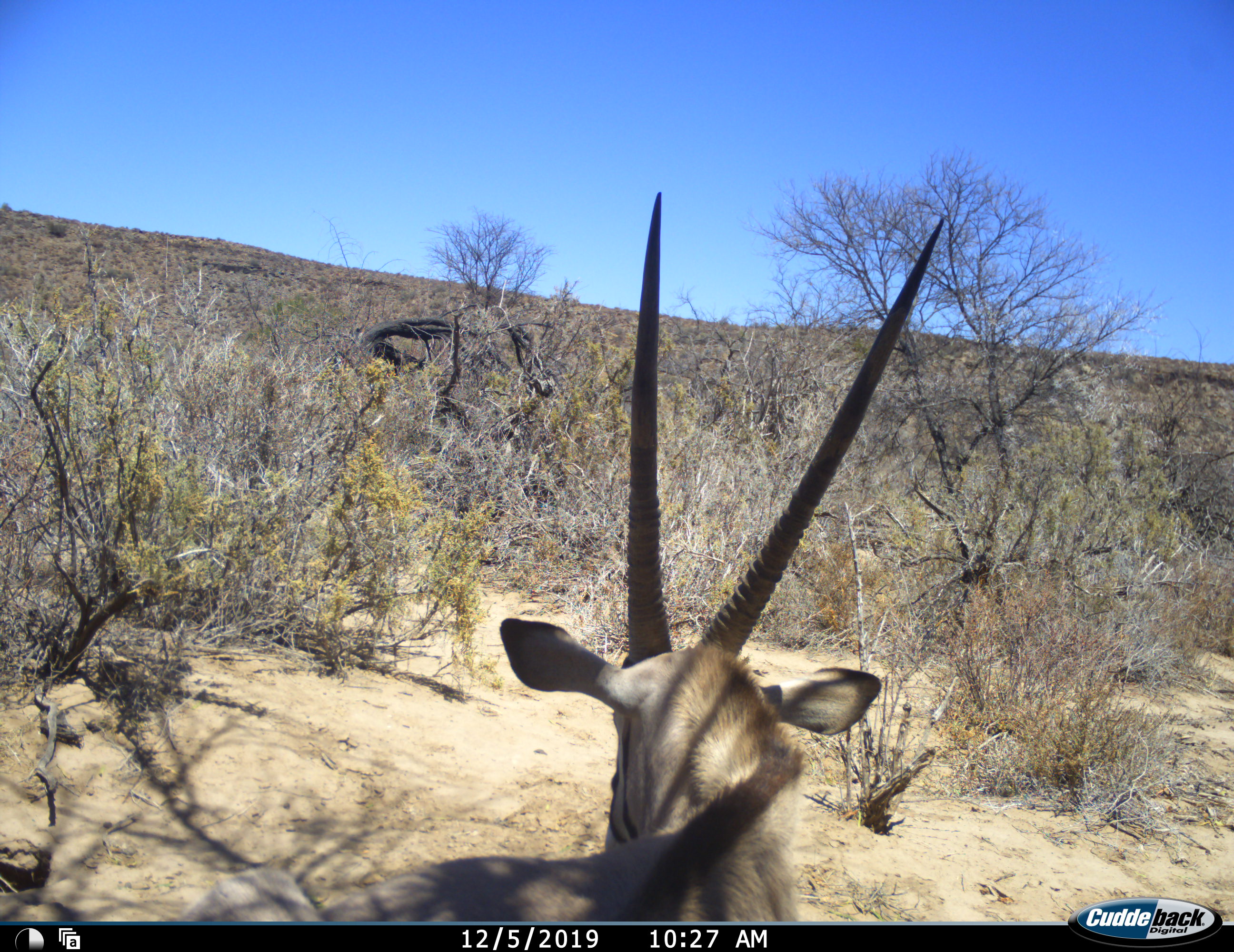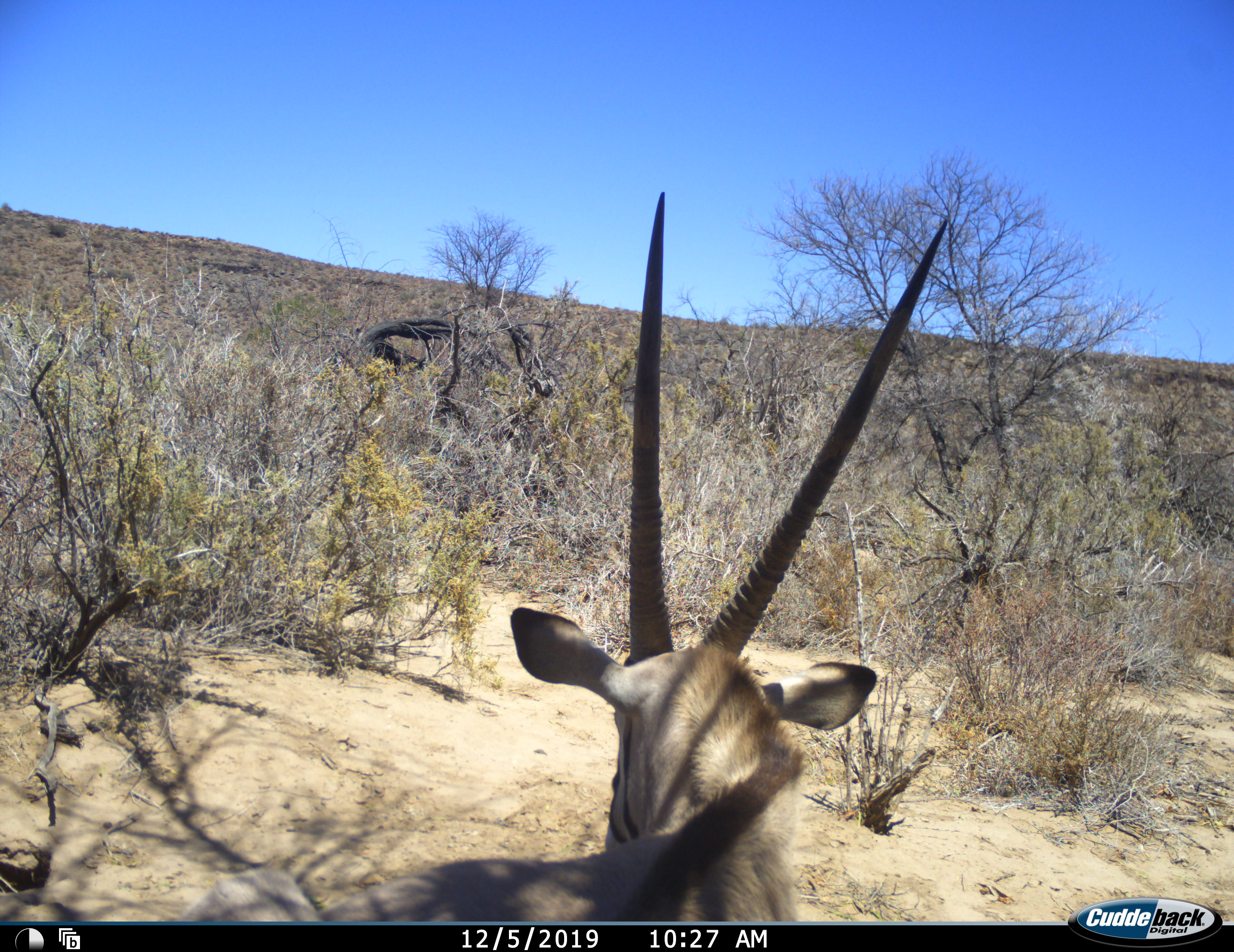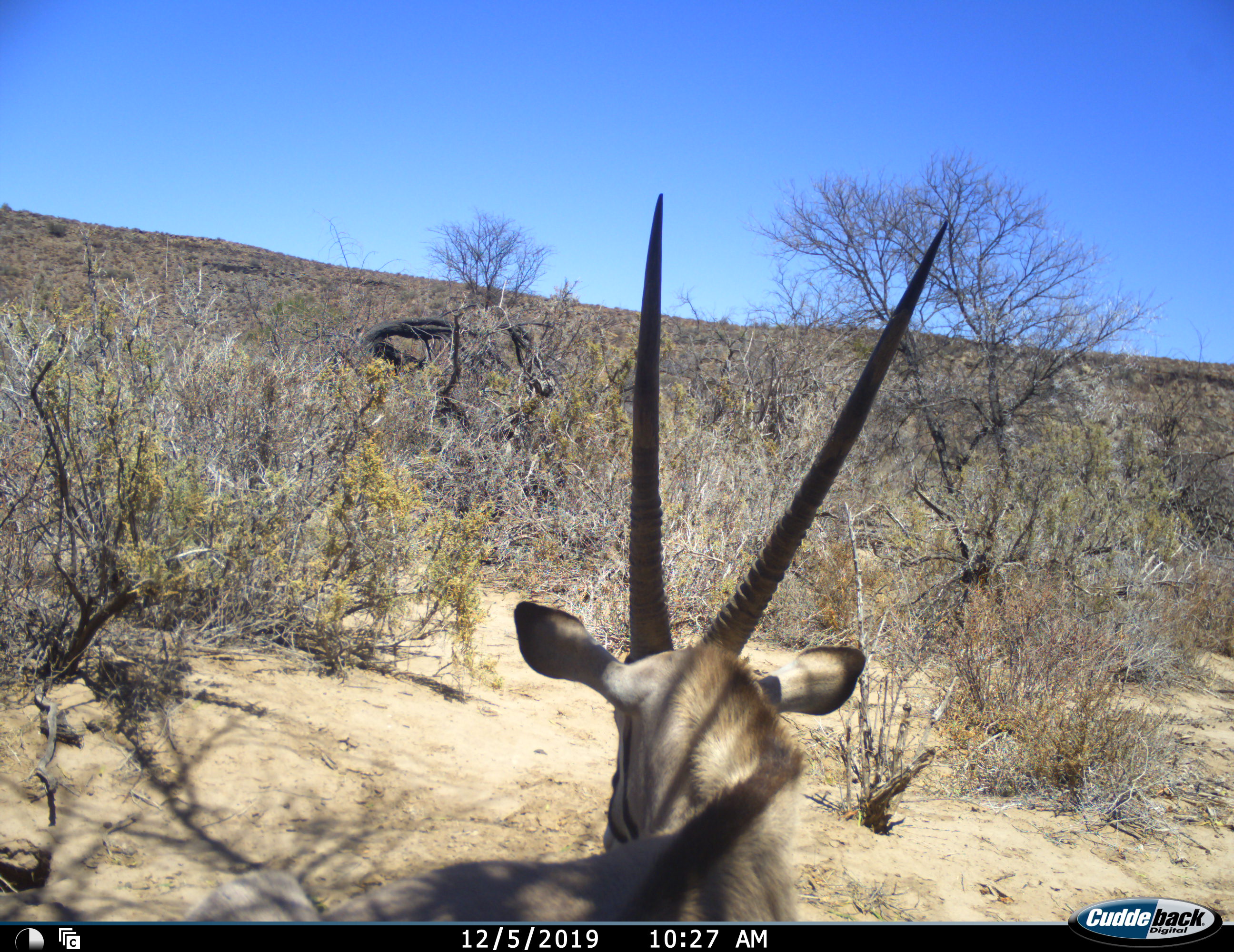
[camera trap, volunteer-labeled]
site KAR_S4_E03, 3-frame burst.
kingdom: Animalia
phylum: Chordata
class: Mammalia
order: Artiodactyla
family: Bovidae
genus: Oryx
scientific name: Oryx gazella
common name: gemsbok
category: oryx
Oryx (gemsbok) (Oryx gazella), count 1. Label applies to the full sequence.